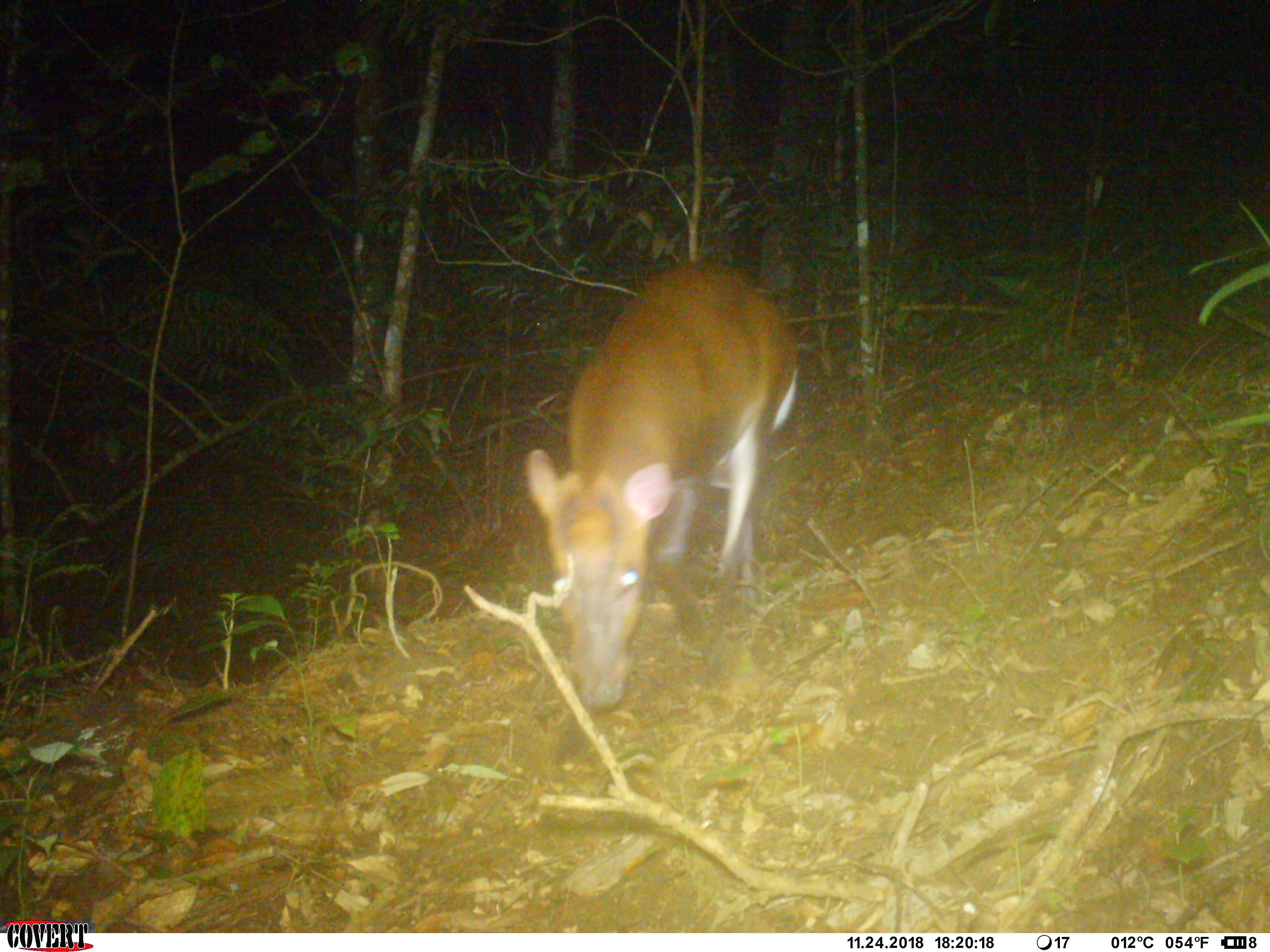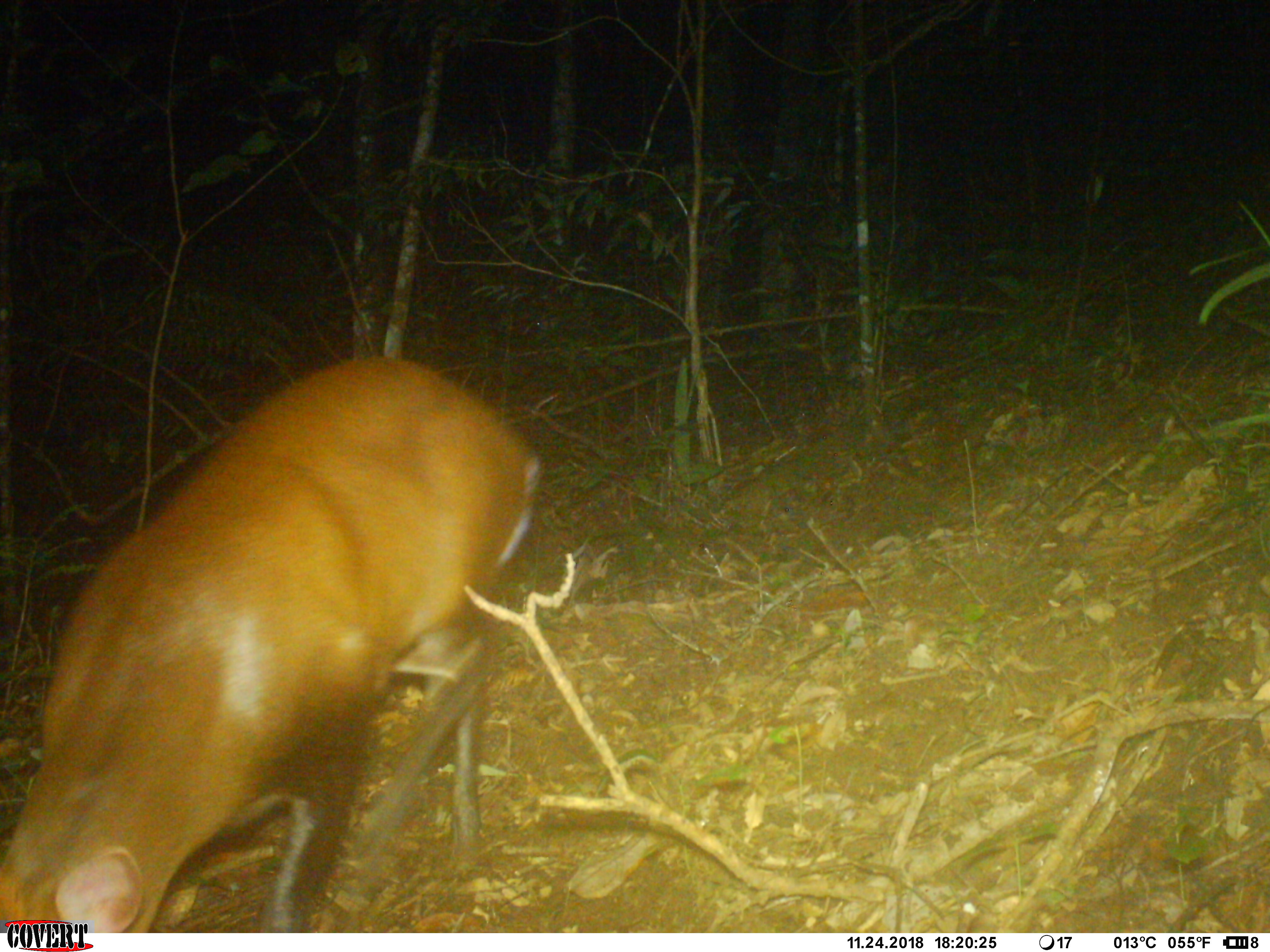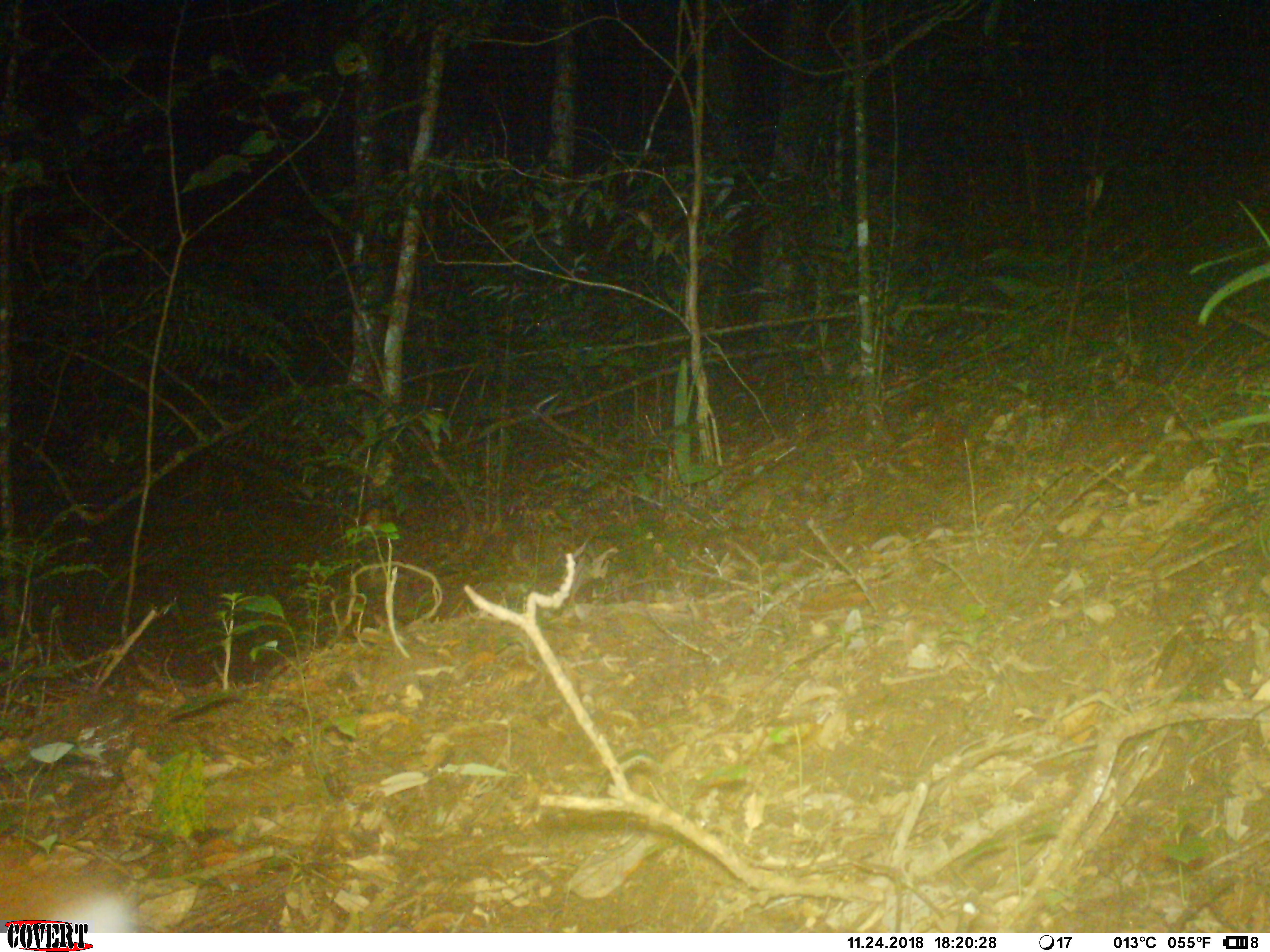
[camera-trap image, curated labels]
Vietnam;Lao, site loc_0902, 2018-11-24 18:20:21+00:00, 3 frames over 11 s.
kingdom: Animalia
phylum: Chordata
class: Mammalia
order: Artiodactyla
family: Cervidae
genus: Muntiacus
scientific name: Muntiacus rooseveltorum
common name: roosevelt's muntjac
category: roosevelts muntjac group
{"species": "roosevelts muntjac group (roosevelt's muntjac) (Muntiacus rooseveltorum)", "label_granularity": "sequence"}